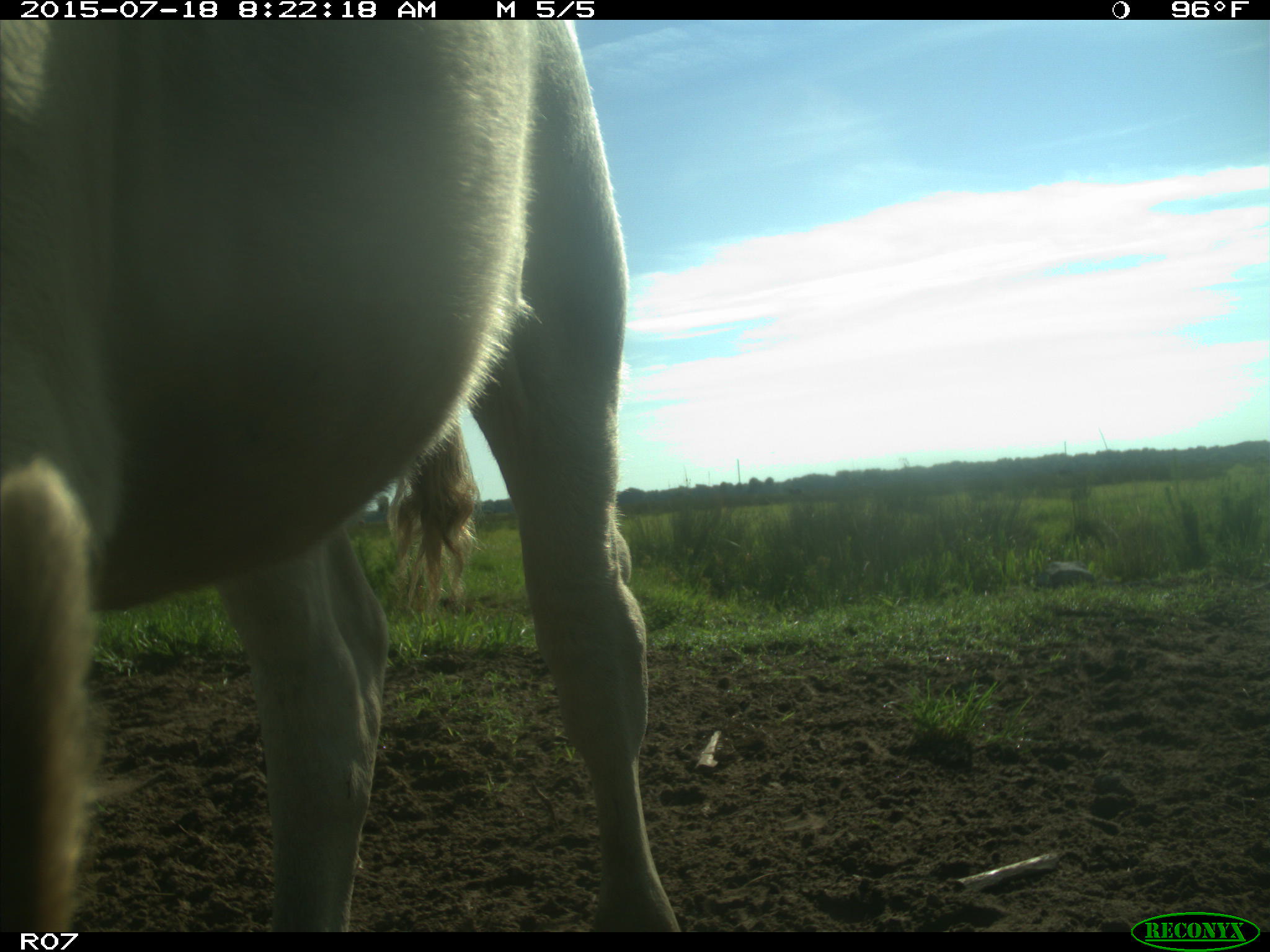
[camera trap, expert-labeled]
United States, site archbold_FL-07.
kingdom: Animalia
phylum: Chordata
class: Mammalia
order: Artiodactyla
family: Bovidae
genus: Bos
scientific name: Bos taurus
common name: domestic cow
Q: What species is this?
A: Bos taurus (domestic cow).